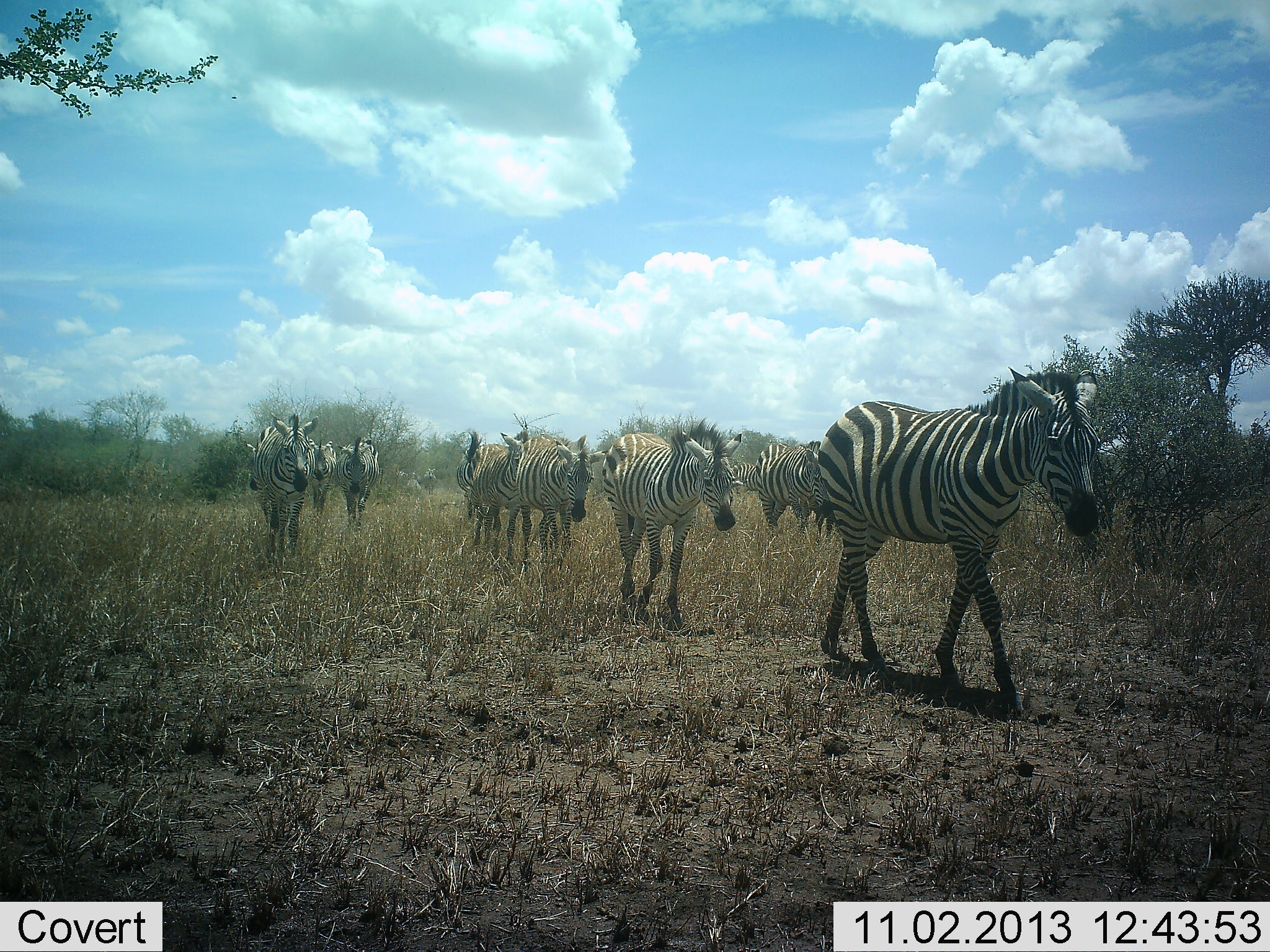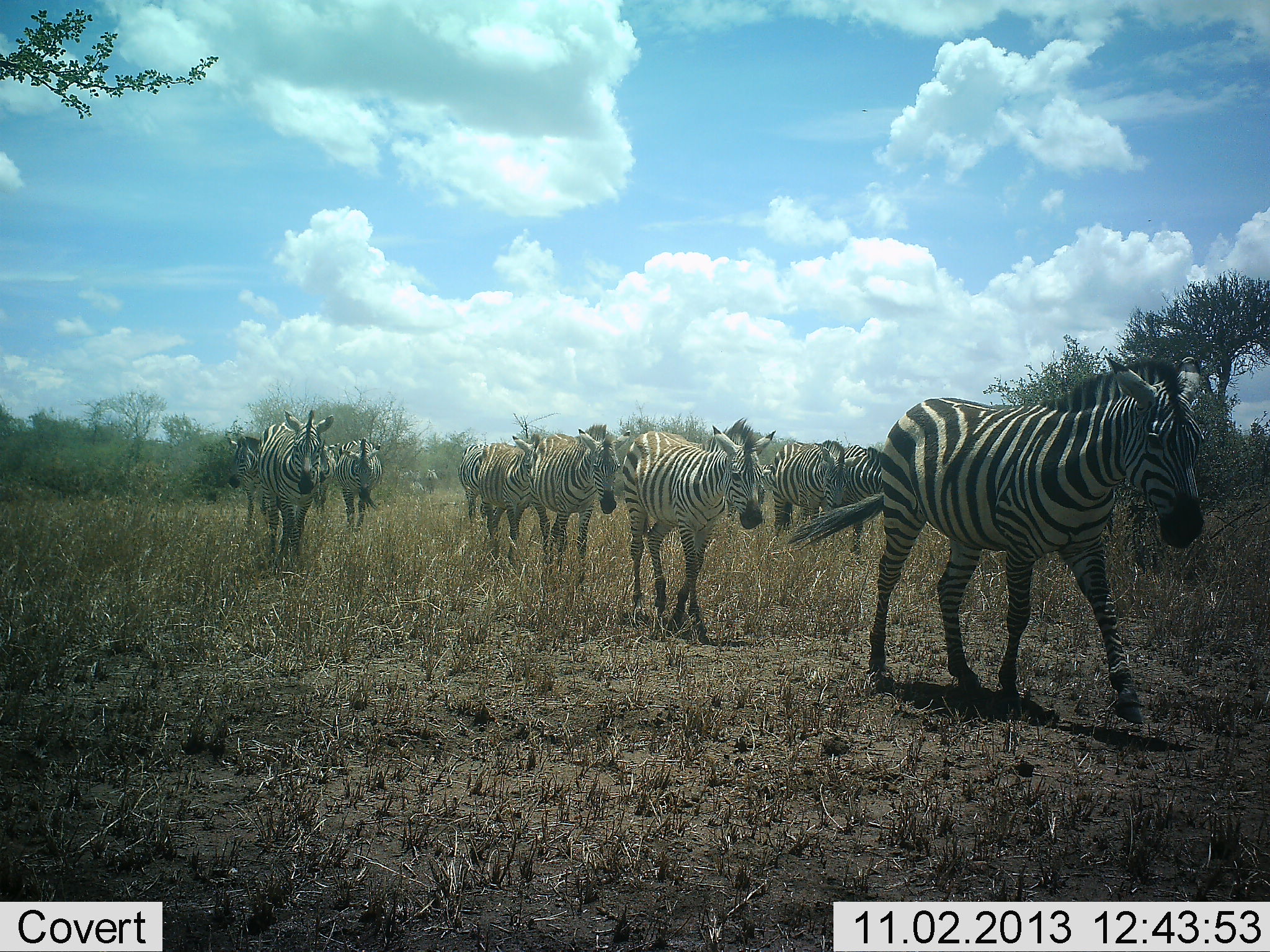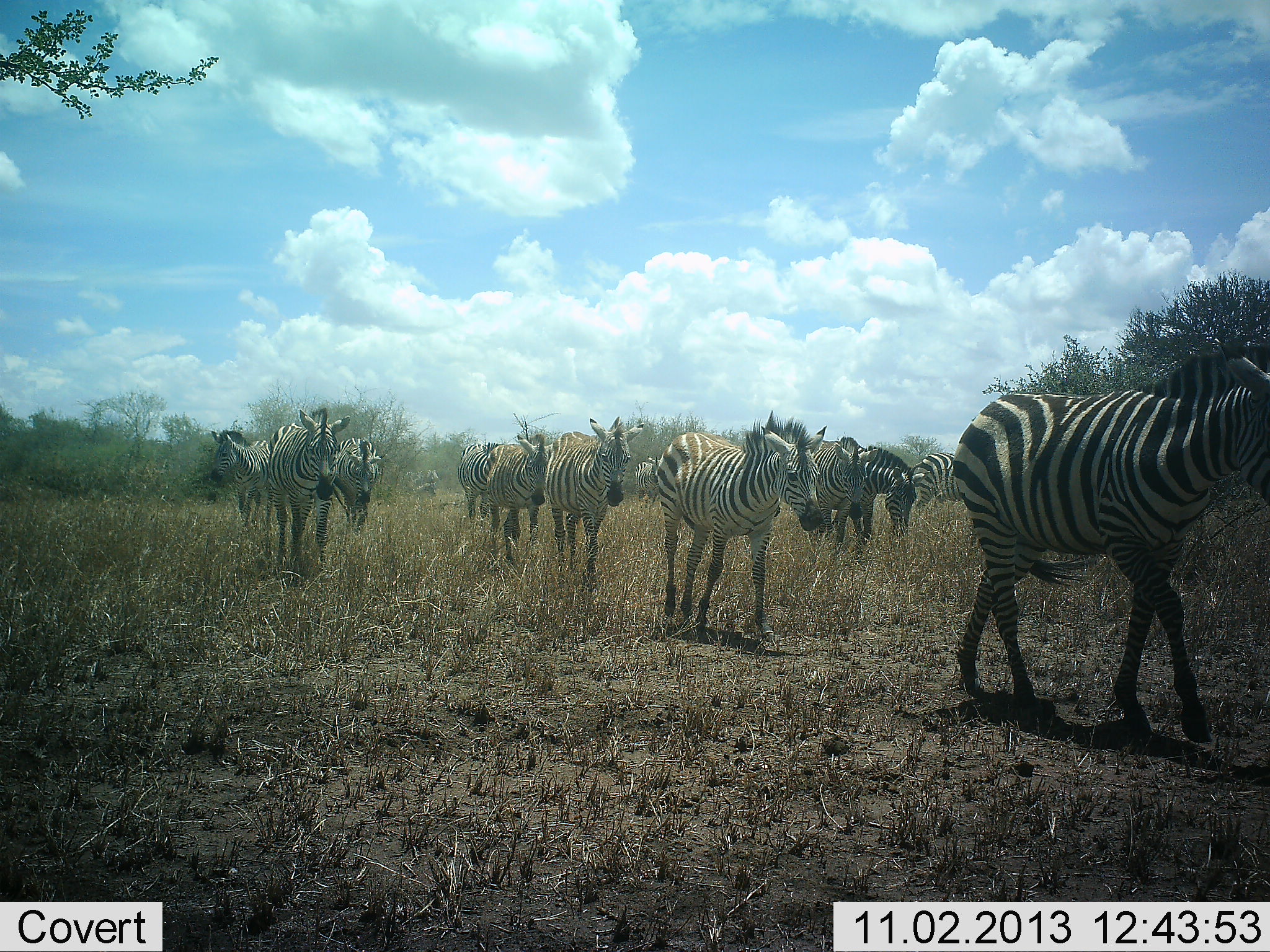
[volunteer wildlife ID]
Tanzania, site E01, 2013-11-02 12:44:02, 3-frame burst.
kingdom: Animalia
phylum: Chordata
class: Mammalia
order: Perissodactyla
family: Equidae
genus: Equus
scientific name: Equus quagga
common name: plains zebra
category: zebra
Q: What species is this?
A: Zebra (plains zebra) (Equus quagga).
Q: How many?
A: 11-50.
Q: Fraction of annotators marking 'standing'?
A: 20%.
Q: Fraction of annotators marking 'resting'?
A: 0%.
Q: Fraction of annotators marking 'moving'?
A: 100%.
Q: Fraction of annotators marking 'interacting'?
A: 0%.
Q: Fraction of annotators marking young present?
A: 10%.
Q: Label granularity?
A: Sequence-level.